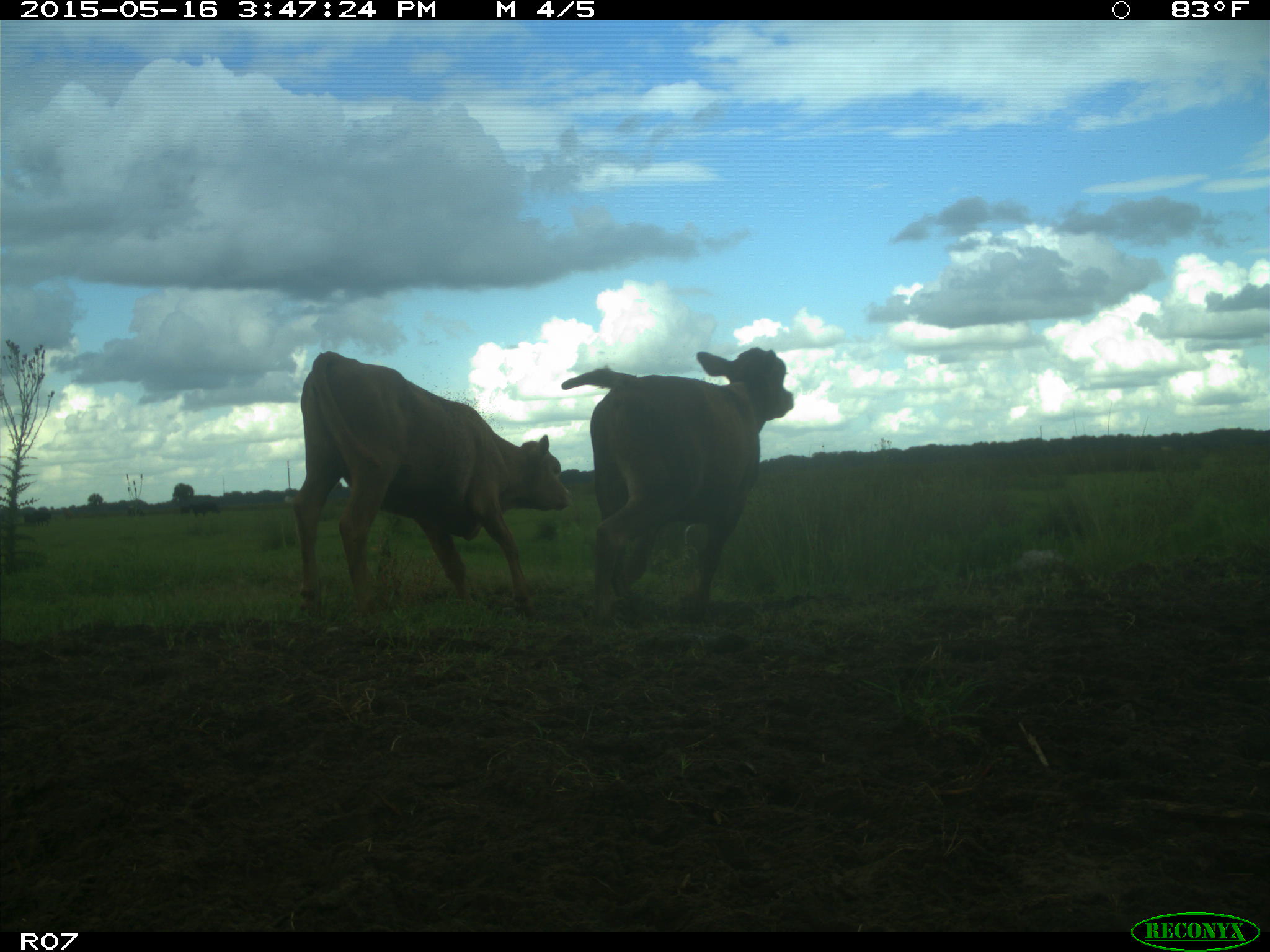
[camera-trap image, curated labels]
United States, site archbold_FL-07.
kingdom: Animalia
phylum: Chordata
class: Mammalia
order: Artiodactyla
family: Bovidae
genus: Bos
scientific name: Bos taurus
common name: domestic cow